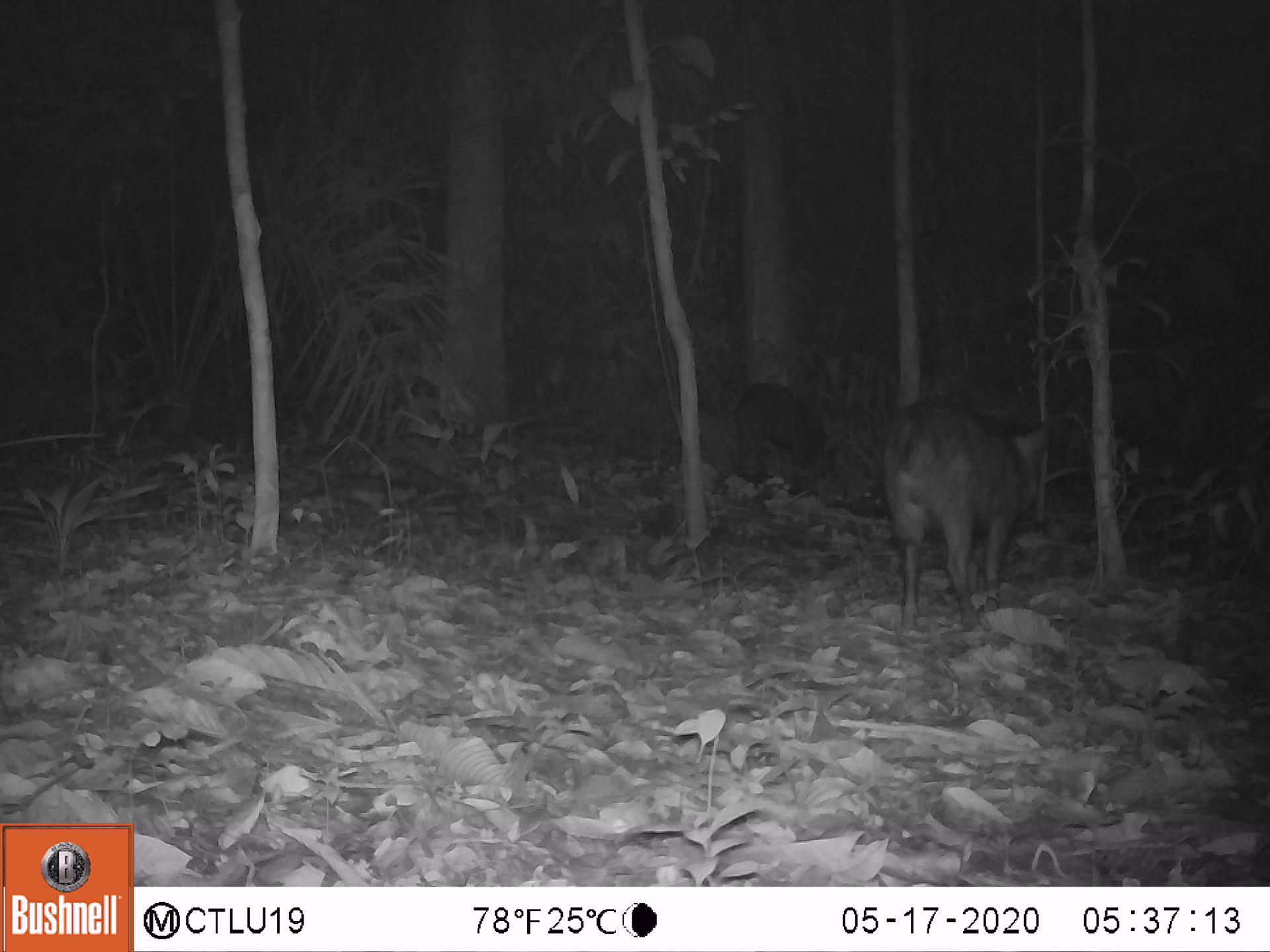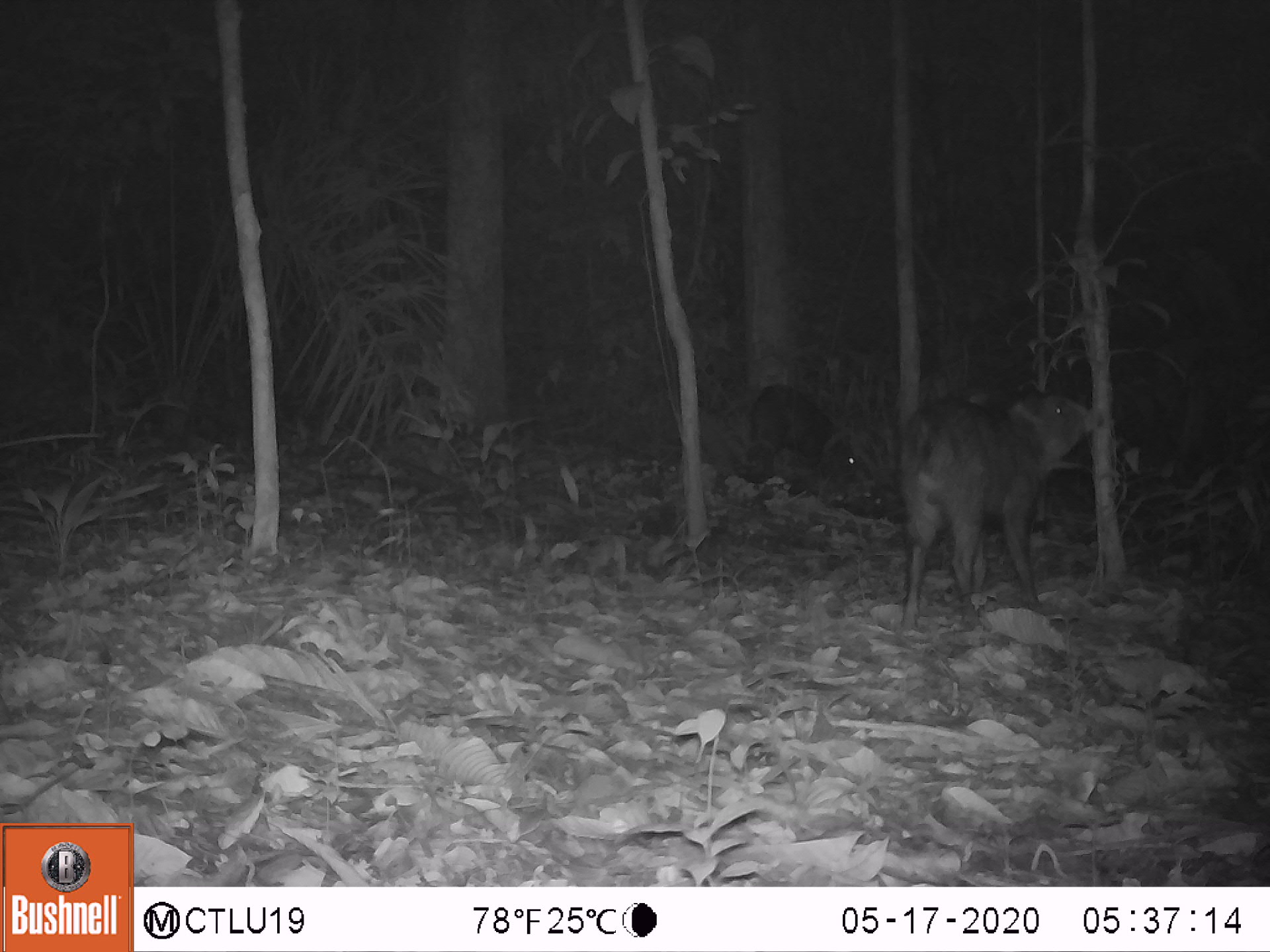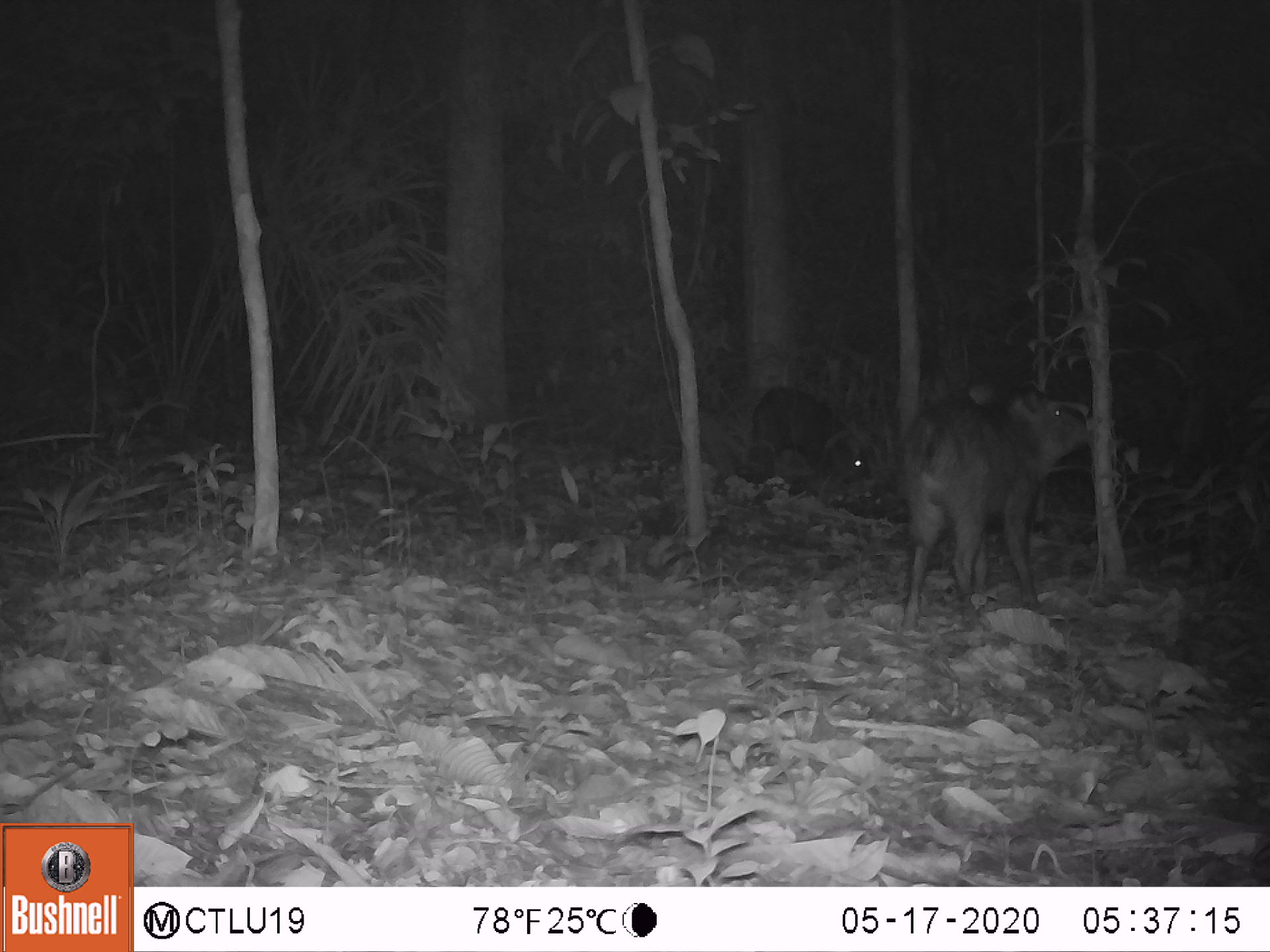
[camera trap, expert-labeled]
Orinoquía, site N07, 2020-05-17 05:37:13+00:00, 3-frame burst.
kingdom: Animalia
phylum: Chordata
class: Mammalia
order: Artiodactyla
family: Tayassuidae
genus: Pecari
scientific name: Pecari tajacu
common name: collared peccary